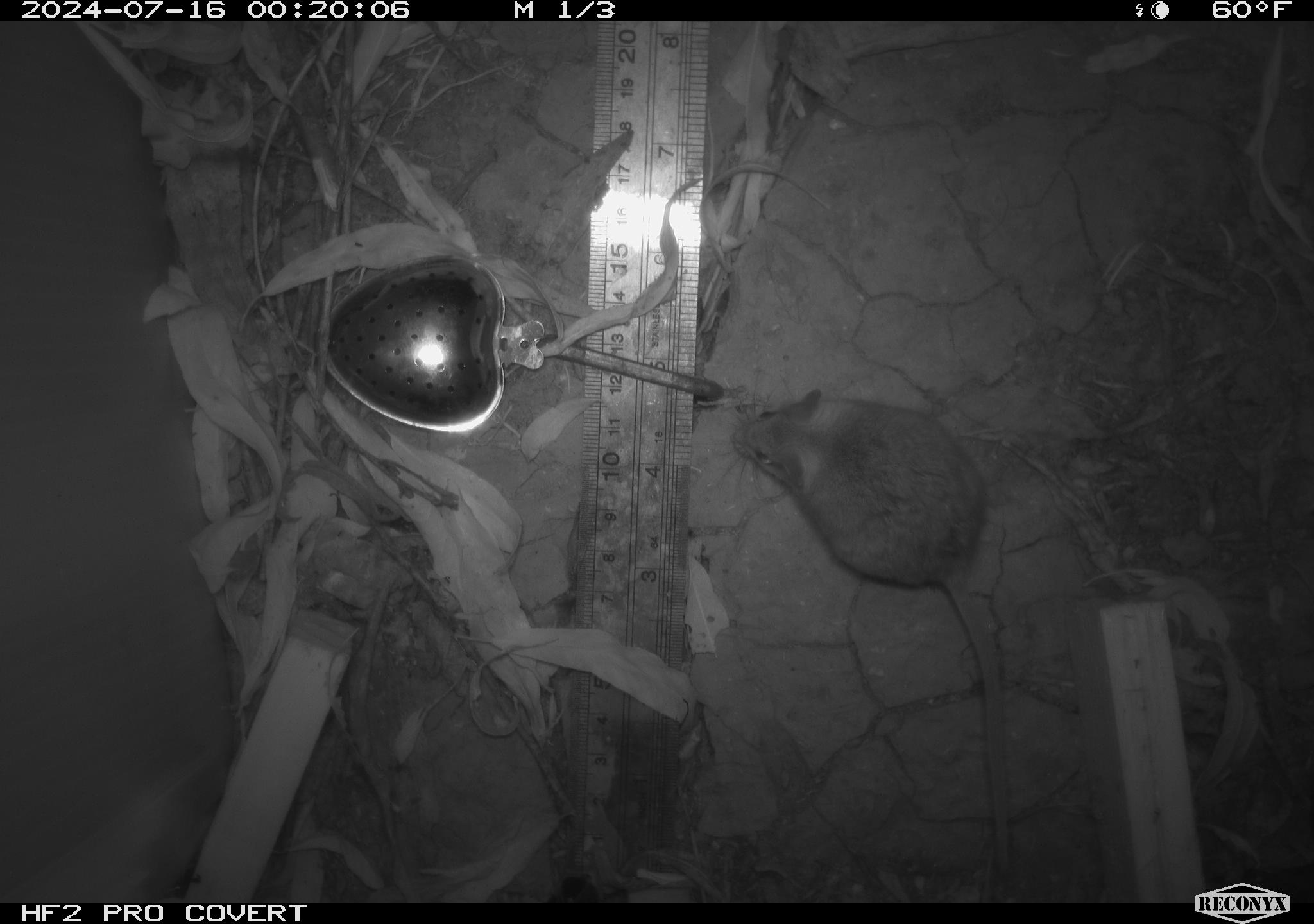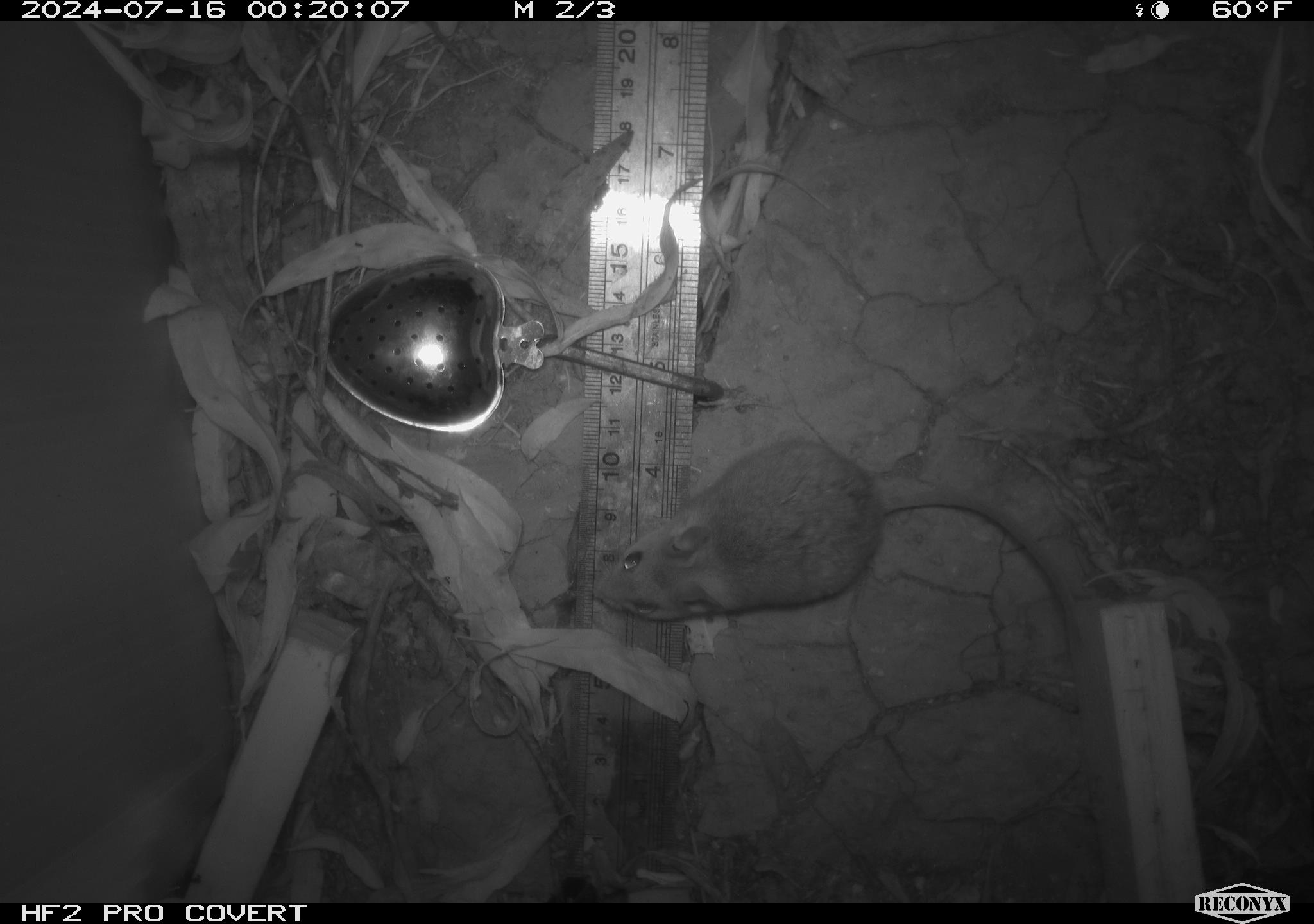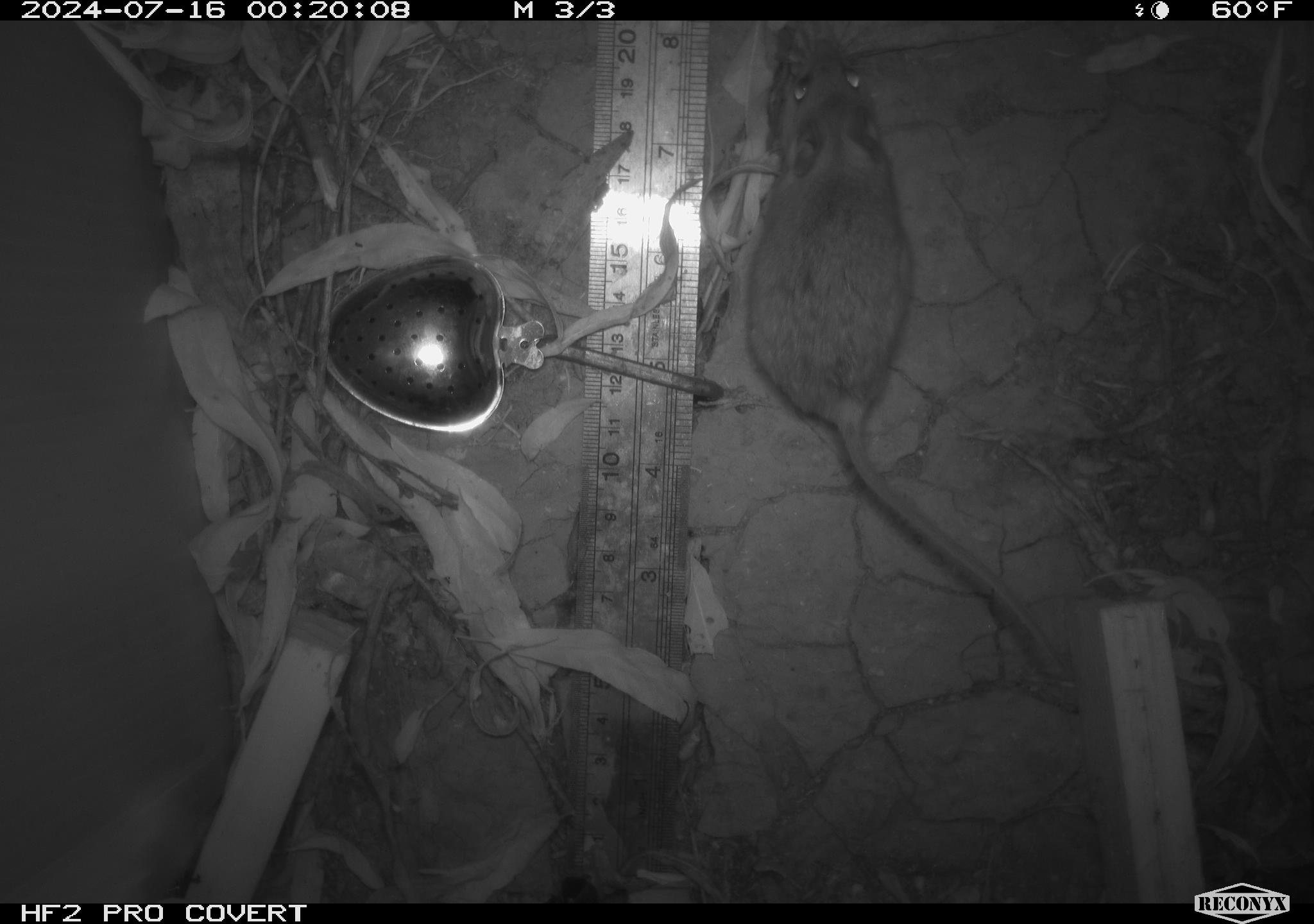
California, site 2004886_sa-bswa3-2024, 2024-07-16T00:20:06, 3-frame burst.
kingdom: Animalia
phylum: Chordata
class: Mammalia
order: Rodentia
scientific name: Rodentia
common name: mouse species